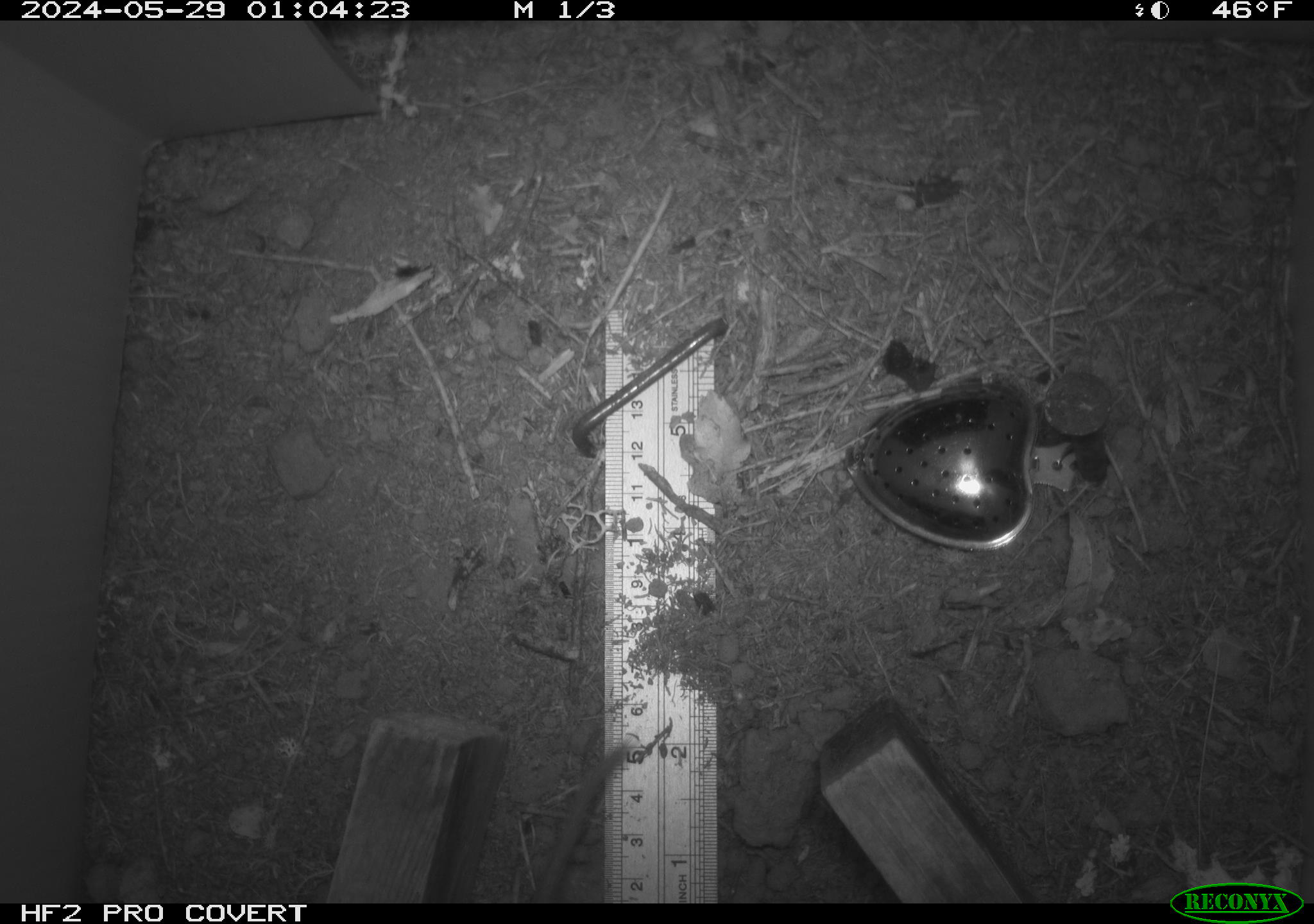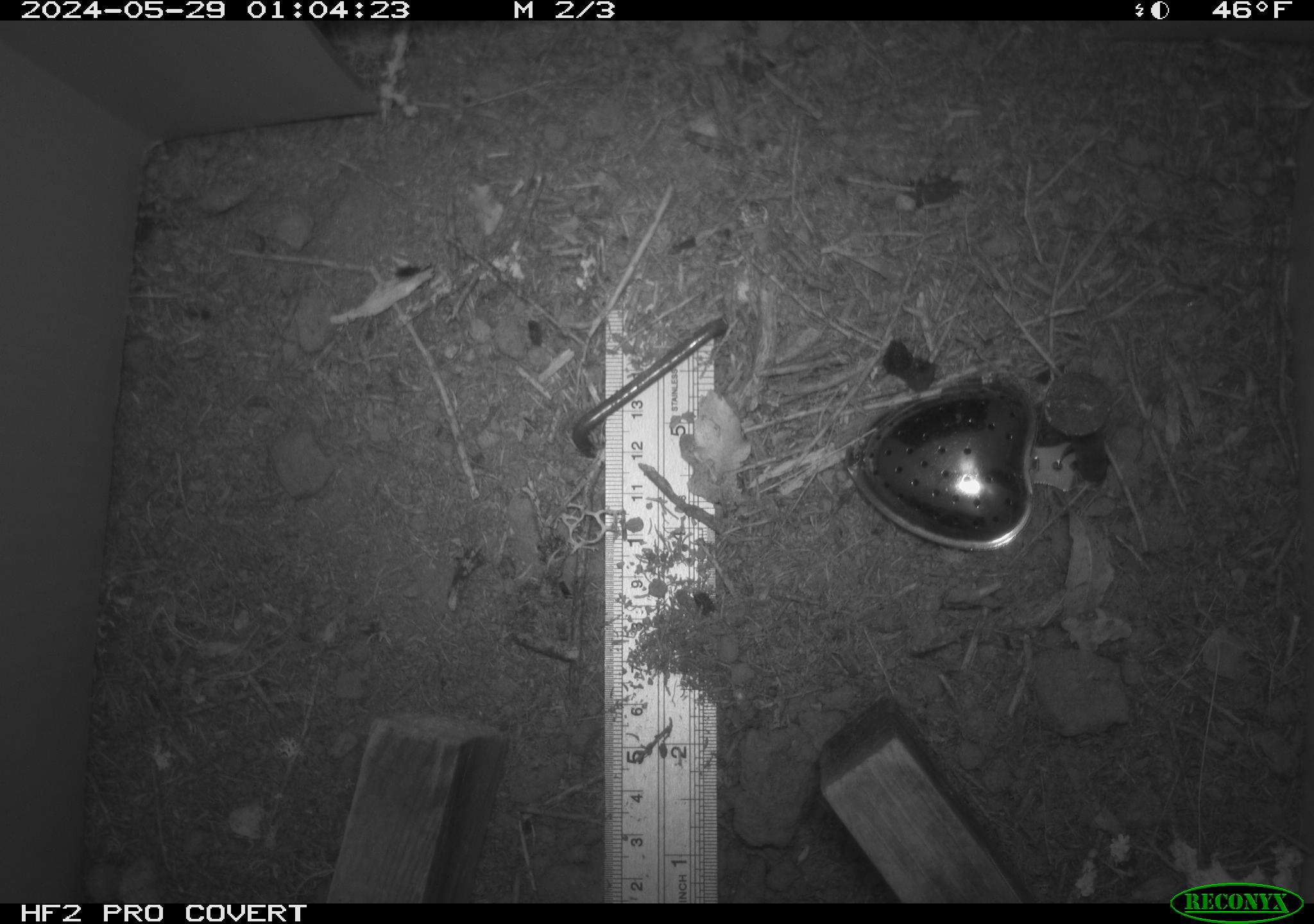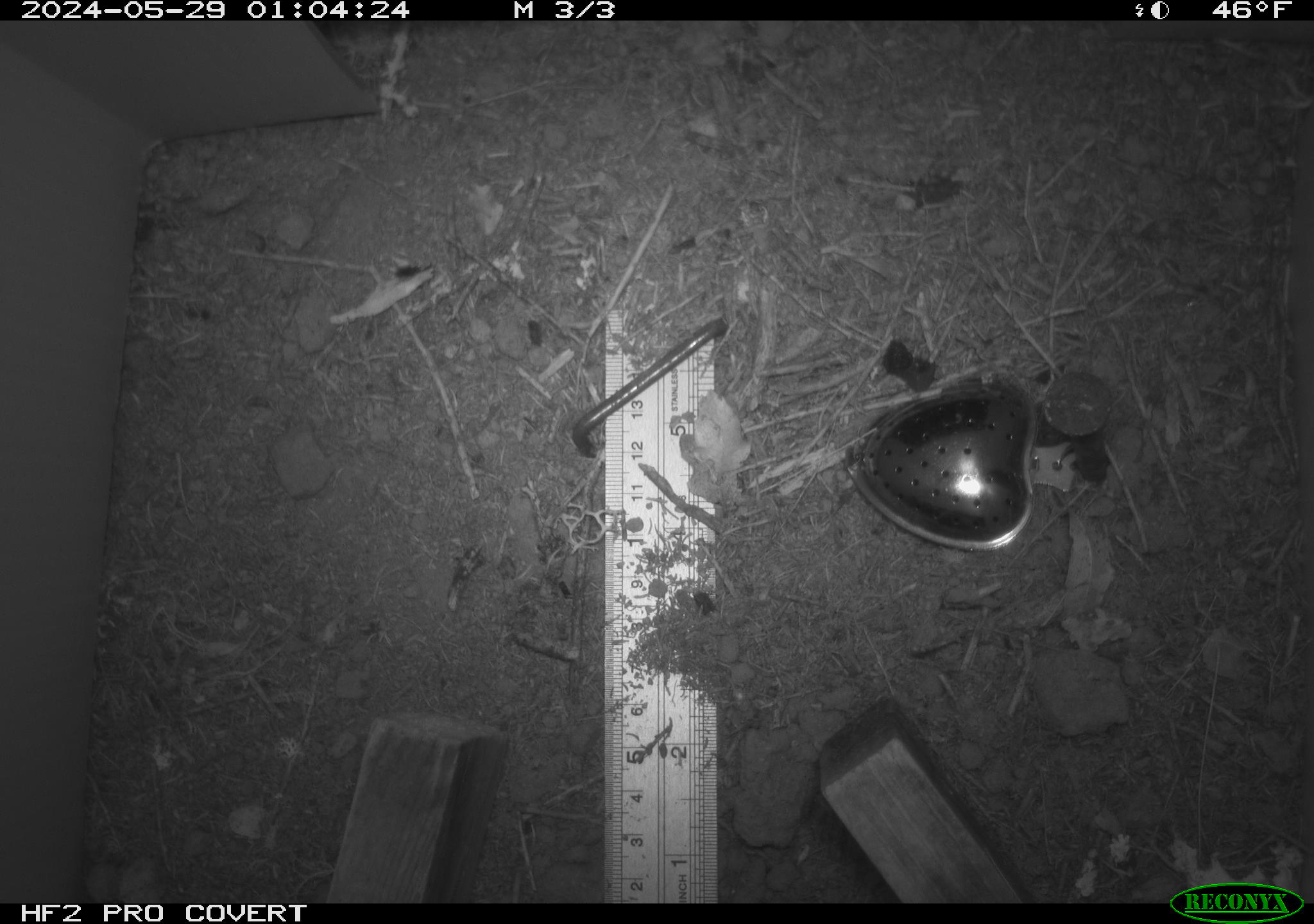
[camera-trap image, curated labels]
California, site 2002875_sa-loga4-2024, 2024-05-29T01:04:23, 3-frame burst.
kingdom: Animalia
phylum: Chordata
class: Mammalia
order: Rodentia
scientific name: Rodentia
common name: mouse species